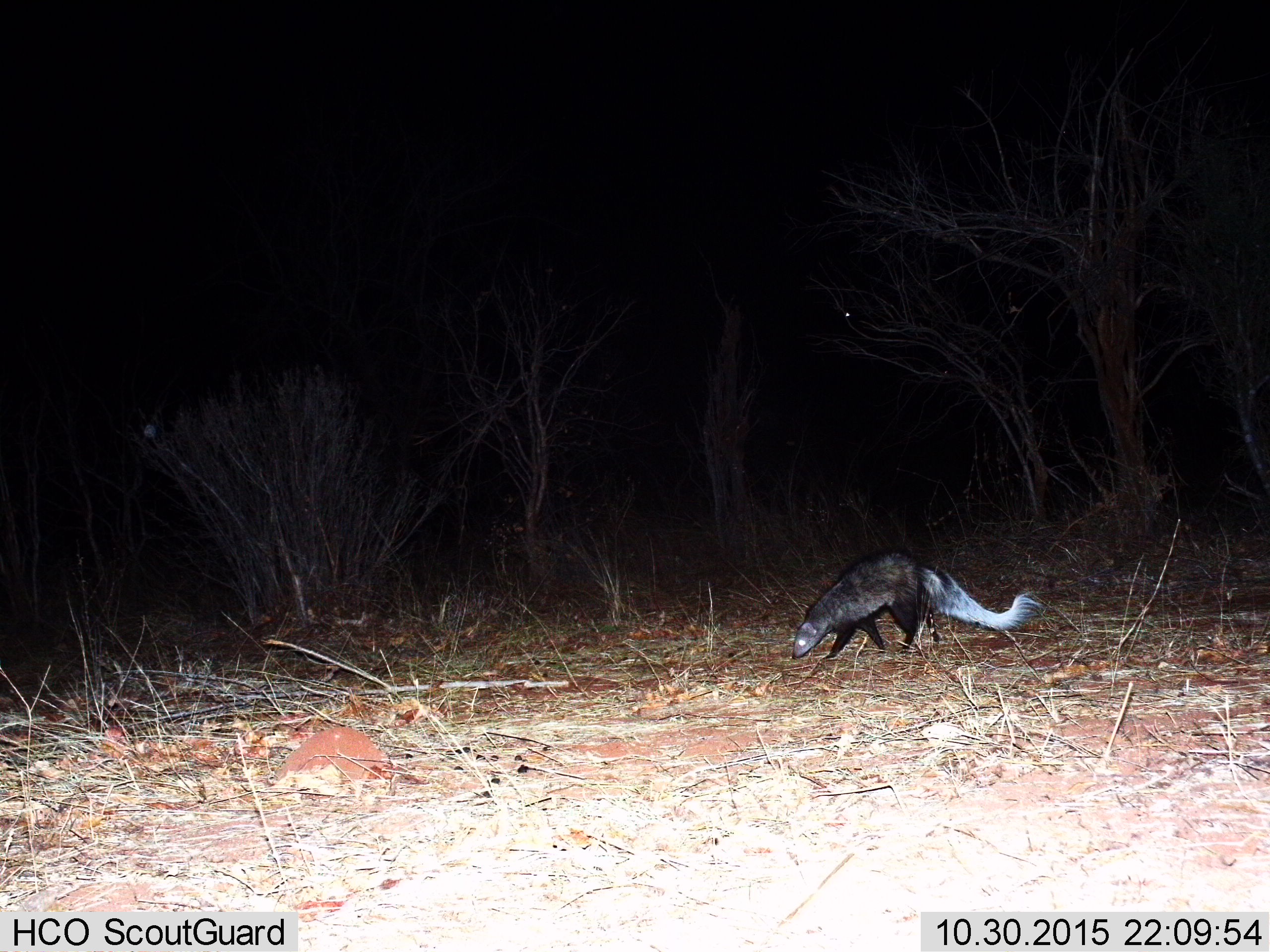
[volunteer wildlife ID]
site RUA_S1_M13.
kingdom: Animalia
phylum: Chordata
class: Mammalia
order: Carnivora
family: Herpestidae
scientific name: Herpestidae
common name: mongoose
Mongoose (Herpestidae), count 1. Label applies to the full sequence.